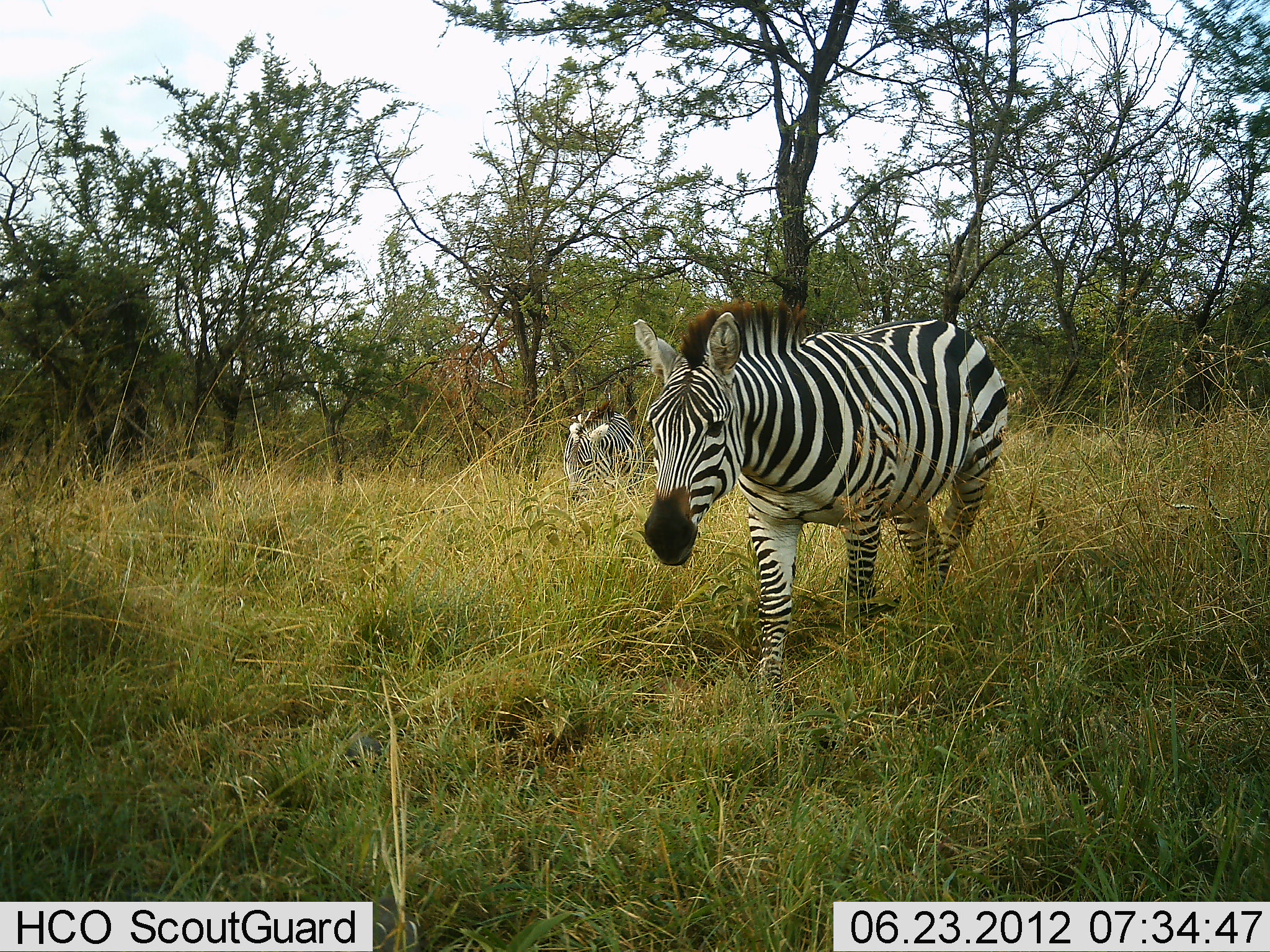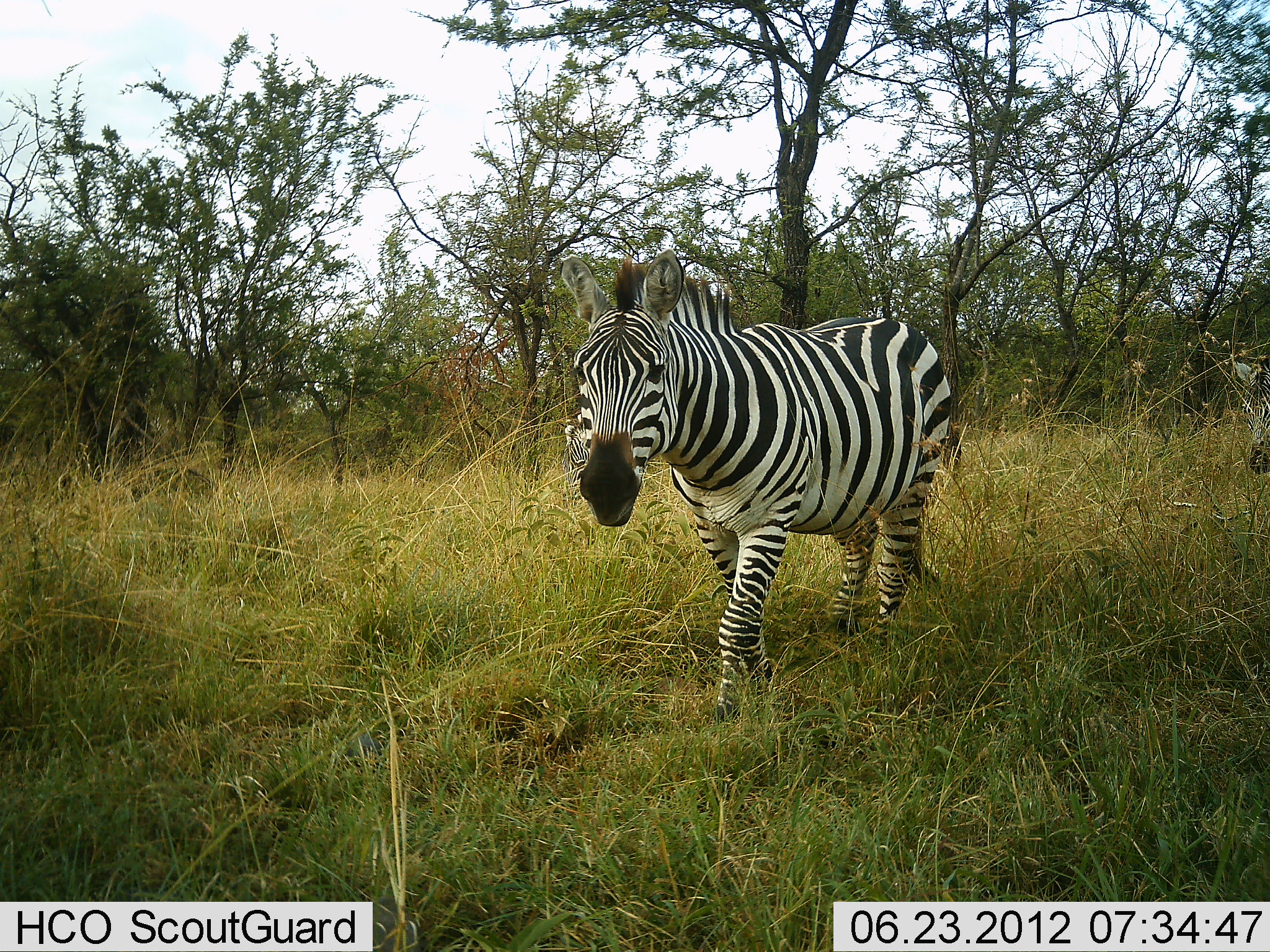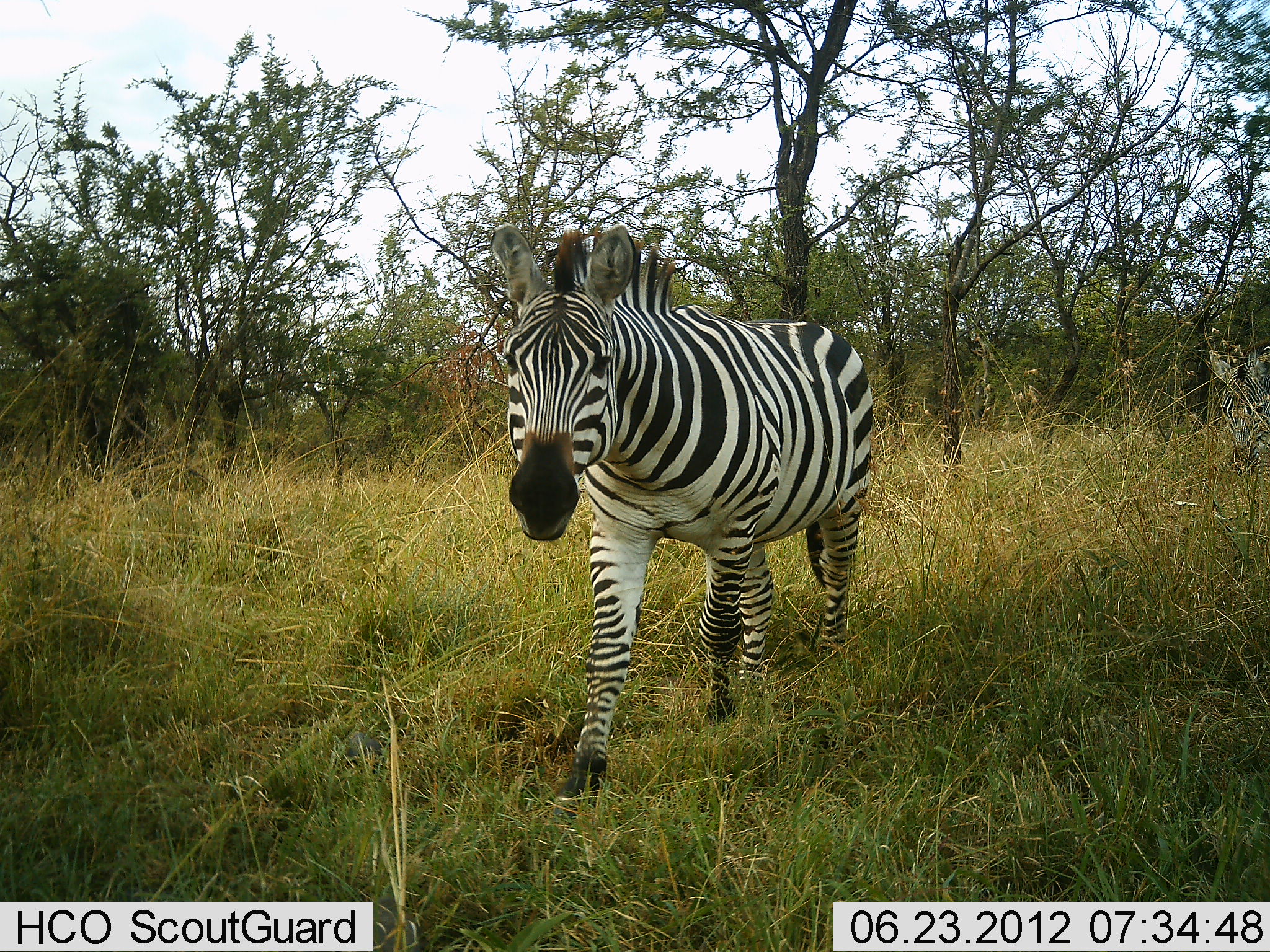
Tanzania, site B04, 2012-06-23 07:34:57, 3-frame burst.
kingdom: Animalia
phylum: Chordata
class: Mammalia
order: Perissodactyla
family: Equidae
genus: Equus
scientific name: Equus quagga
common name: plains zebra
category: zebra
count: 3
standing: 40%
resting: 0%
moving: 100%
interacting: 0%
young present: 0%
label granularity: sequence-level